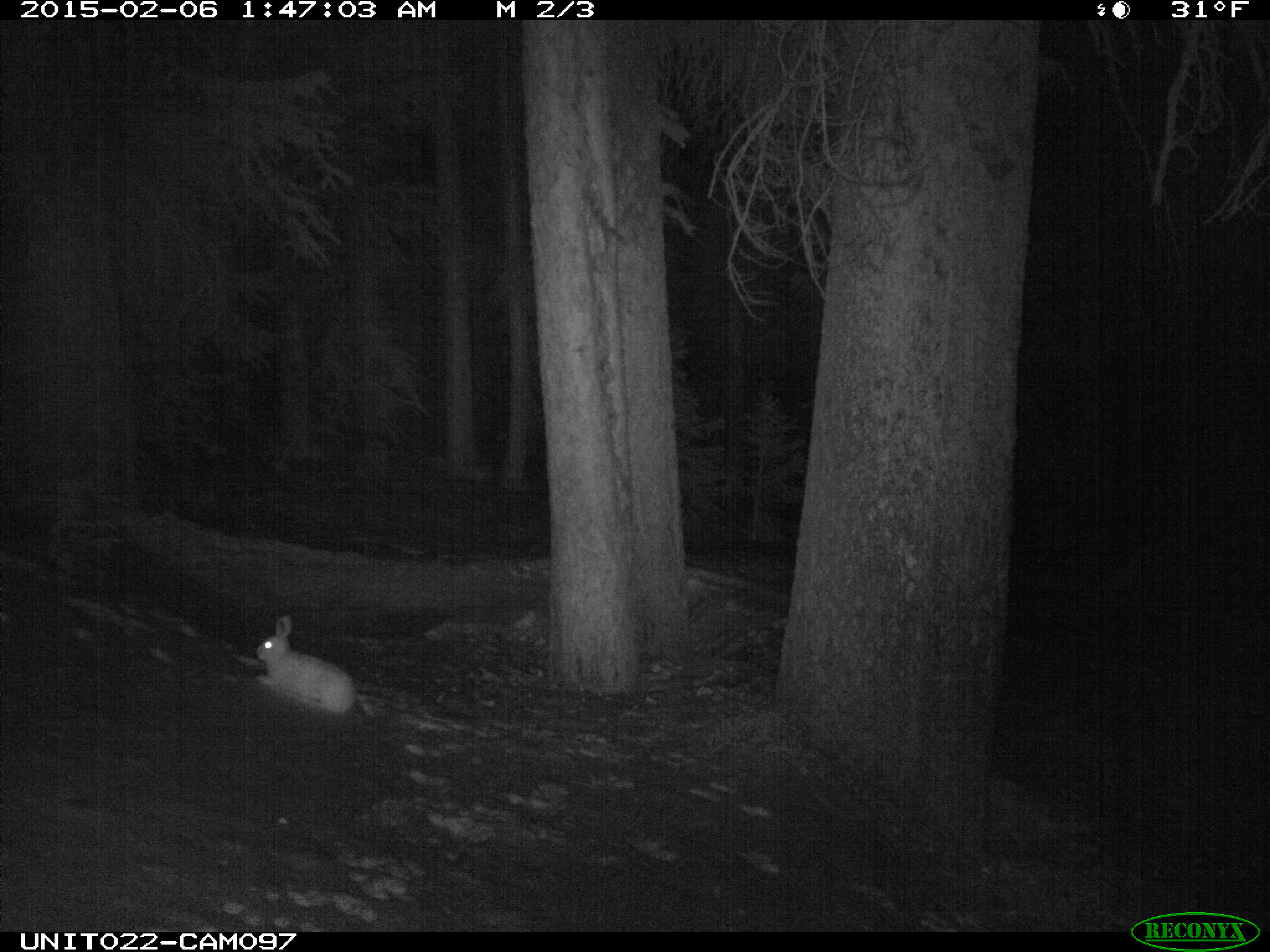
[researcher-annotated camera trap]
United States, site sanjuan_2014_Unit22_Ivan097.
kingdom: Animalia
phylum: Chordata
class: Mammalia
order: Lagomorpha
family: Leporidae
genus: Lepus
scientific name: Lepus americanus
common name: snowshoe hare